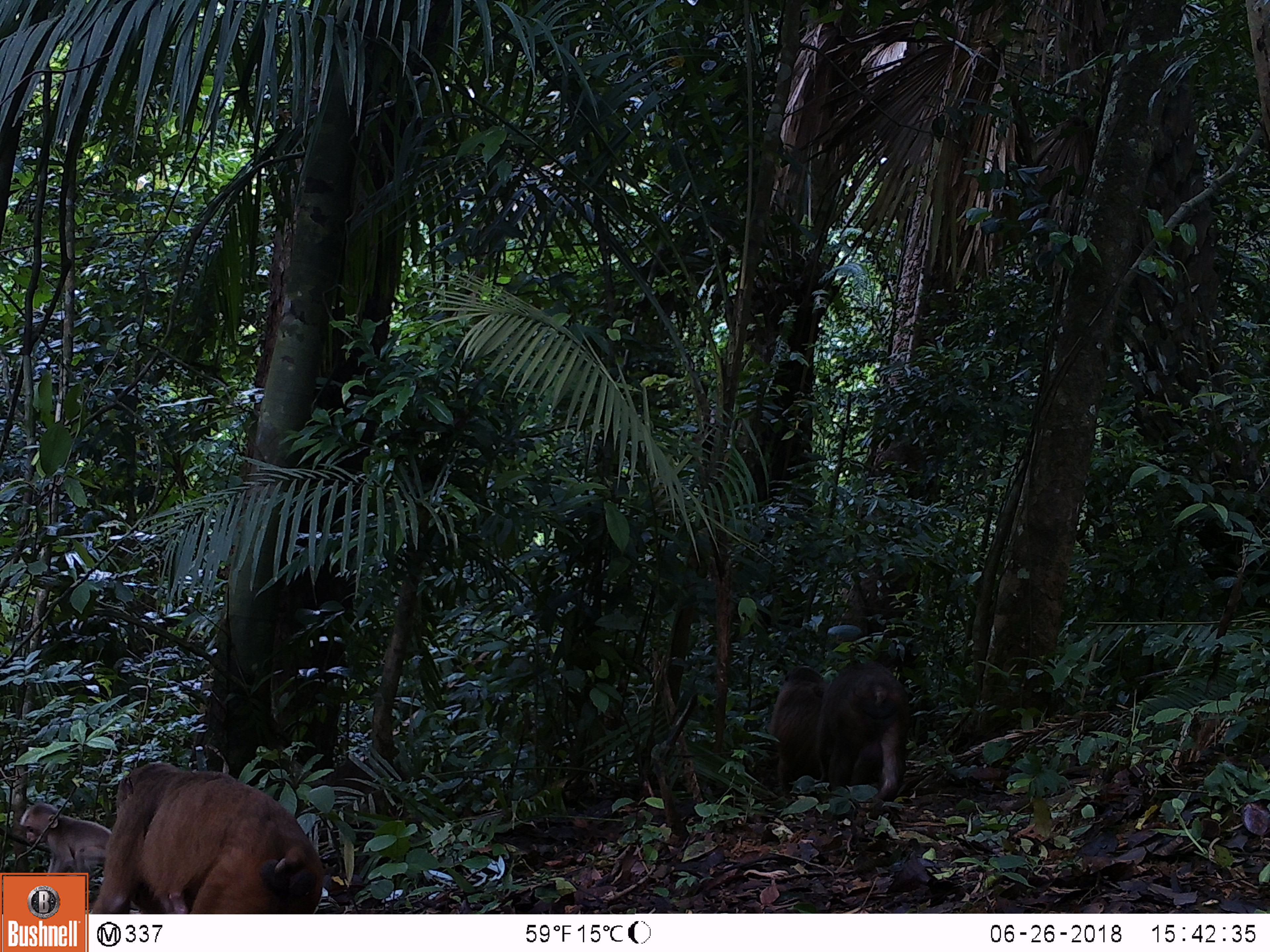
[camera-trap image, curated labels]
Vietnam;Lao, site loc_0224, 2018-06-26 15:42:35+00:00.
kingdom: Animalia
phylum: Chordata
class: Mammalia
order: Primates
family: Cercopithecidae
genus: Macaca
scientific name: Macaca arctoides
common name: stump-tailed macaque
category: stump tailed macaque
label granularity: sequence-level